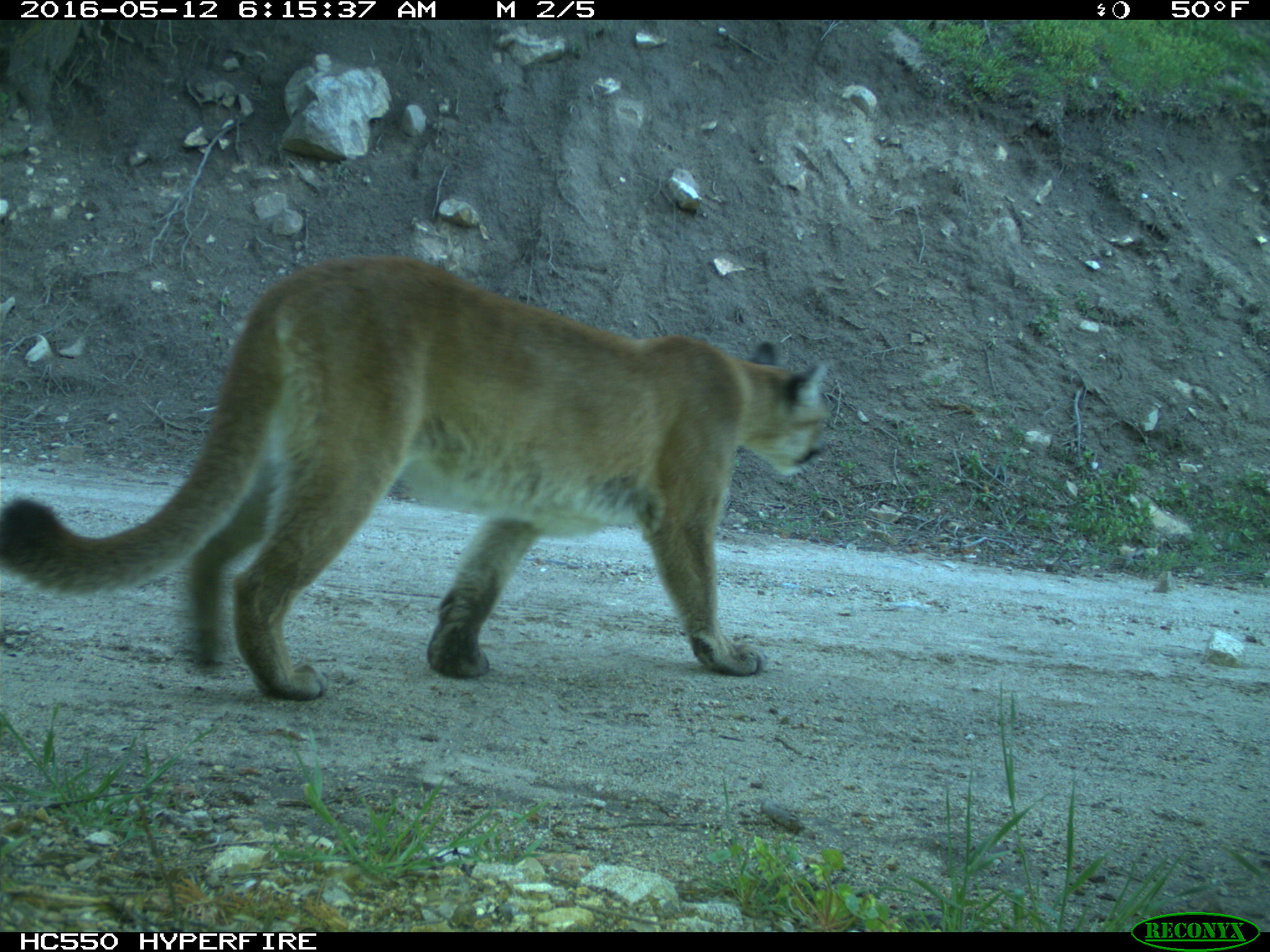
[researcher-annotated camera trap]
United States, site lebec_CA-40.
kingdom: Animalia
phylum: Chordata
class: Mammalia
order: Carnivora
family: Felidae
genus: Puma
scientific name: Puma concolor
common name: mountain lion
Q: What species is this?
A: Puma concolor (mountain lion).